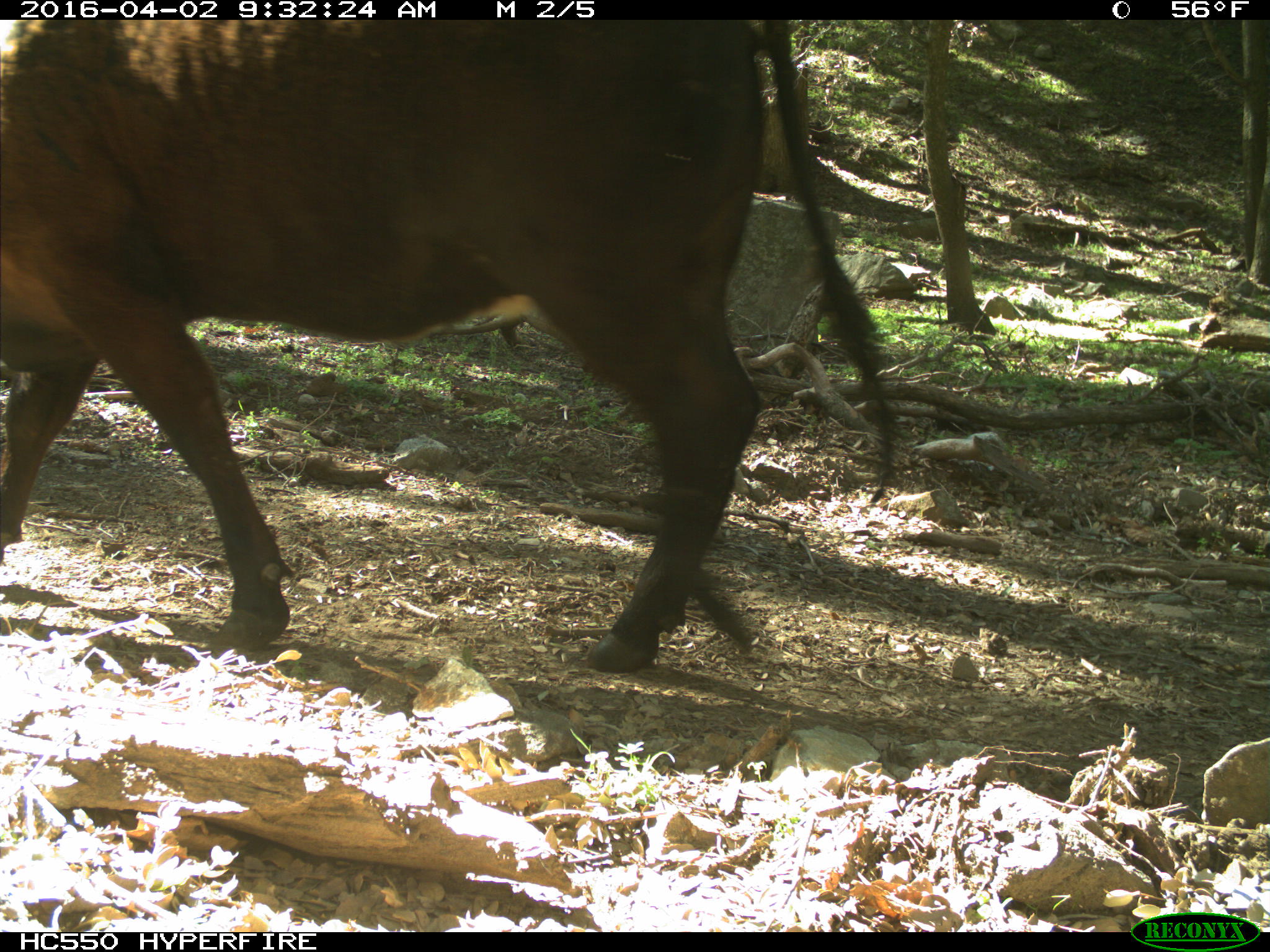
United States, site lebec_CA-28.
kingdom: Animalia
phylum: Chordata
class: Mammalia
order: Artiodactyla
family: Bovidae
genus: Bos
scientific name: Bos taurus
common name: domestic cow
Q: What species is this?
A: Bos taurus (domestic cow).